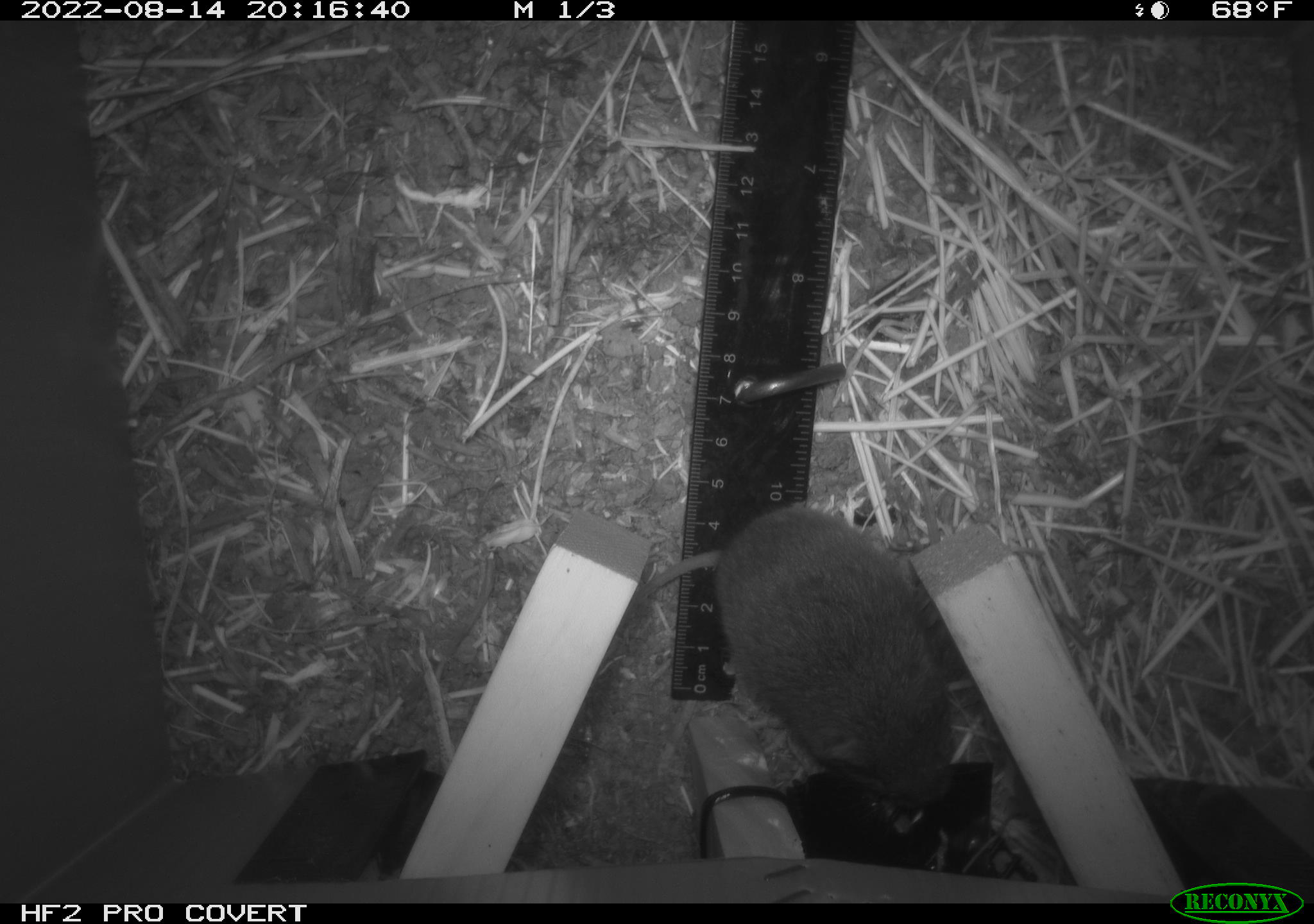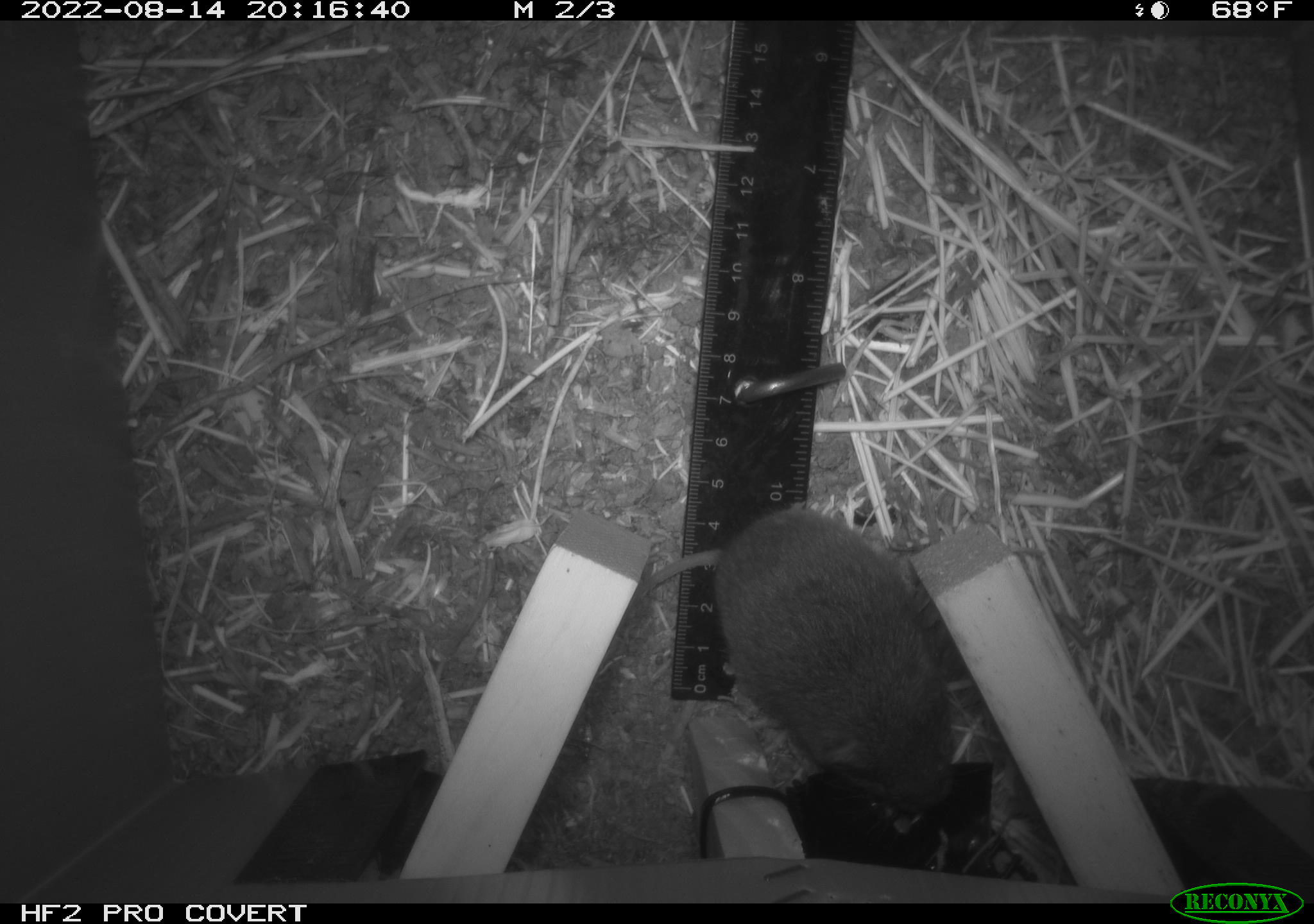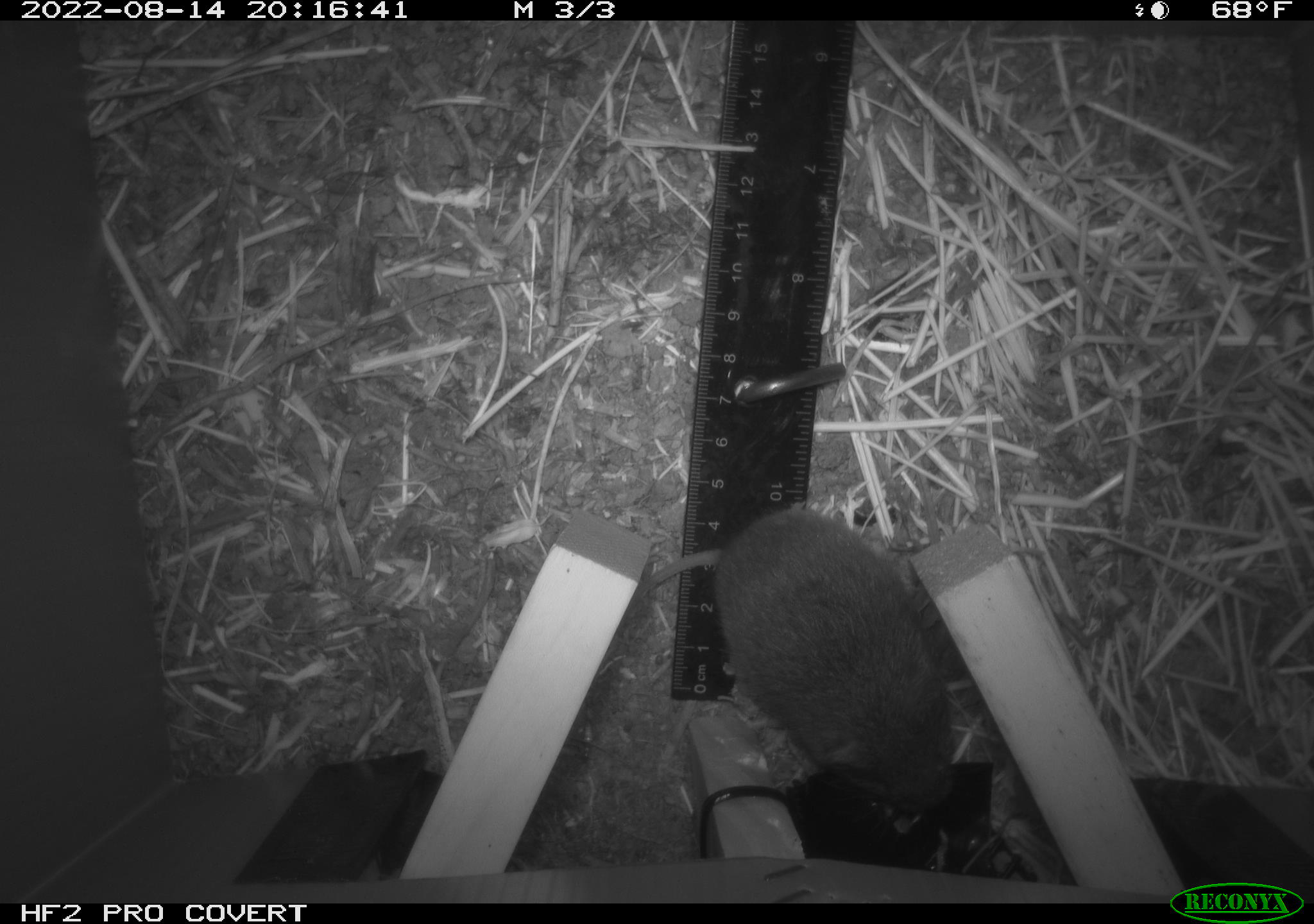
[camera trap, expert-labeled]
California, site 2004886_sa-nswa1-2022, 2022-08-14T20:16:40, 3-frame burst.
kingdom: Animalia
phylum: Chordata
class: Mammalia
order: Rodentia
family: Cricetidae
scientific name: Cricetidae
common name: hamsters, voles, lemmings, and allies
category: cricetidae family